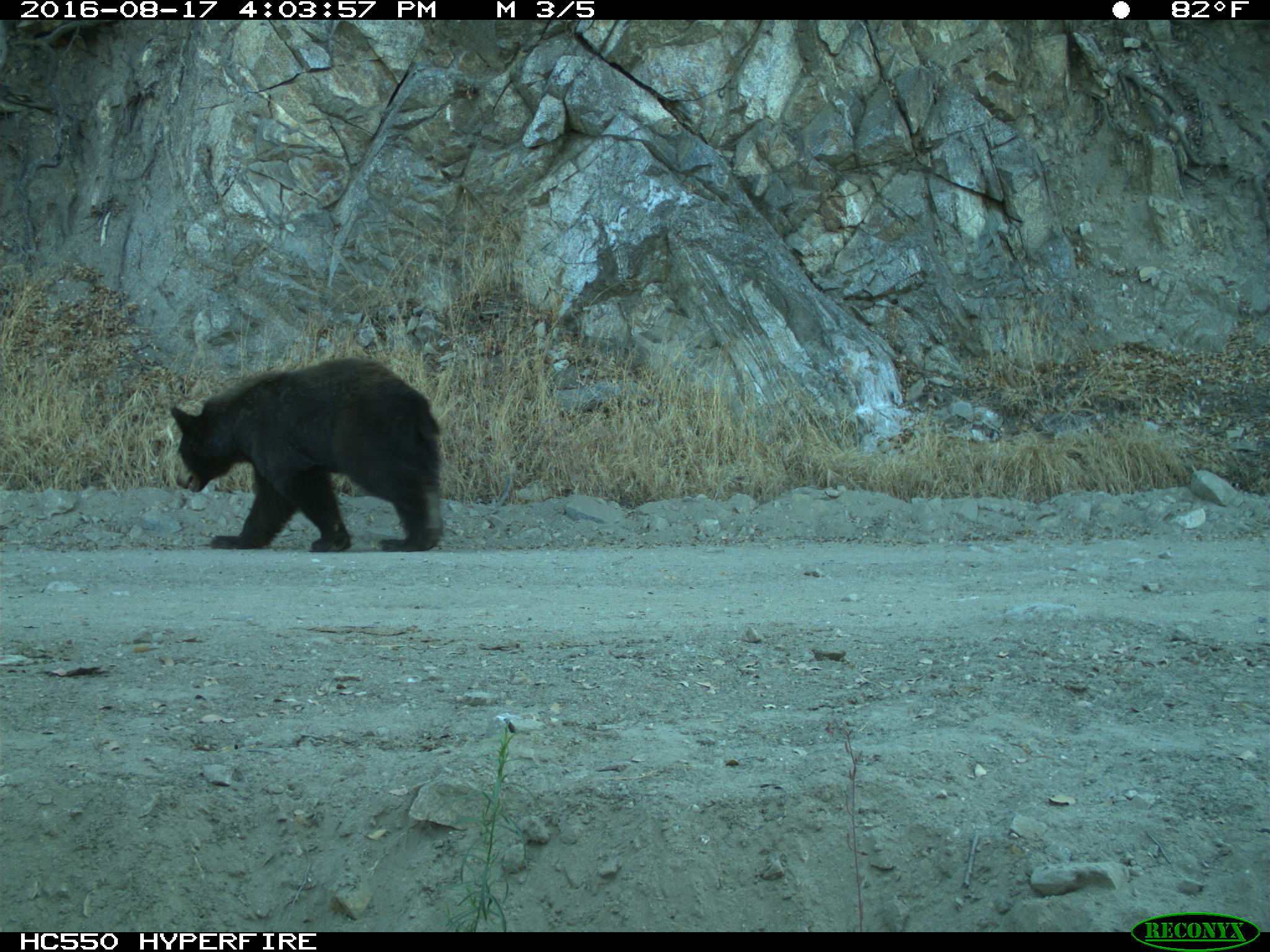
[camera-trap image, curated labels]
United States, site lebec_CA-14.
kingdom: Animalia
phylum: Chordata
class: Mammalia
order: Carnivora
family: Ursidae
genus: Ursus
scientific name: Ursus americanus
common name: american black bear